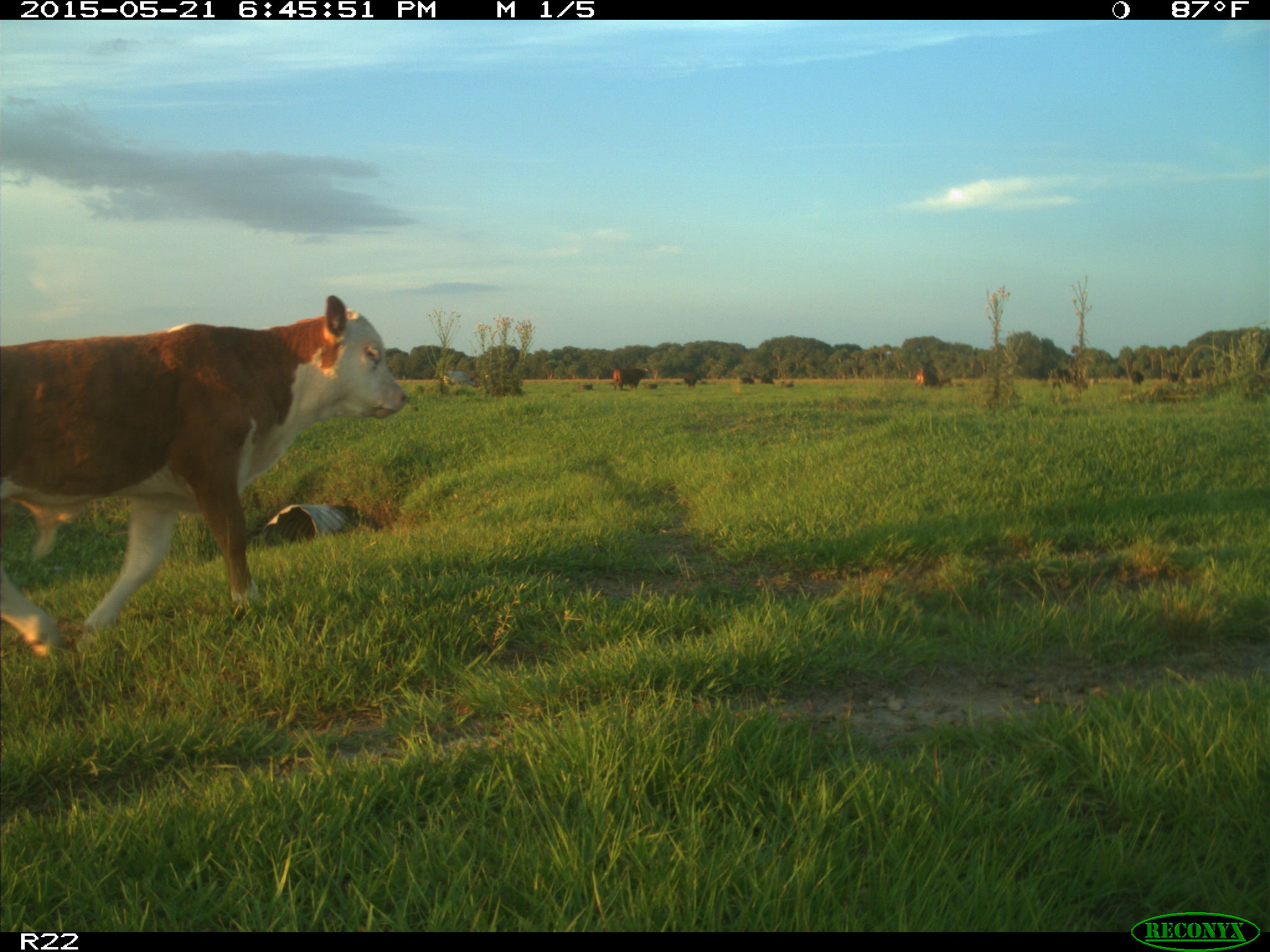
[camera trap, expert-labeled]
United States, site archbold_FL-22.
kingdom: Animalia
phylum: Chordata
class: Mammalia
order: Artiodactyla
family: Bovidae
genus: Bos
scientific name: Bos taurus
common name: domestic cow